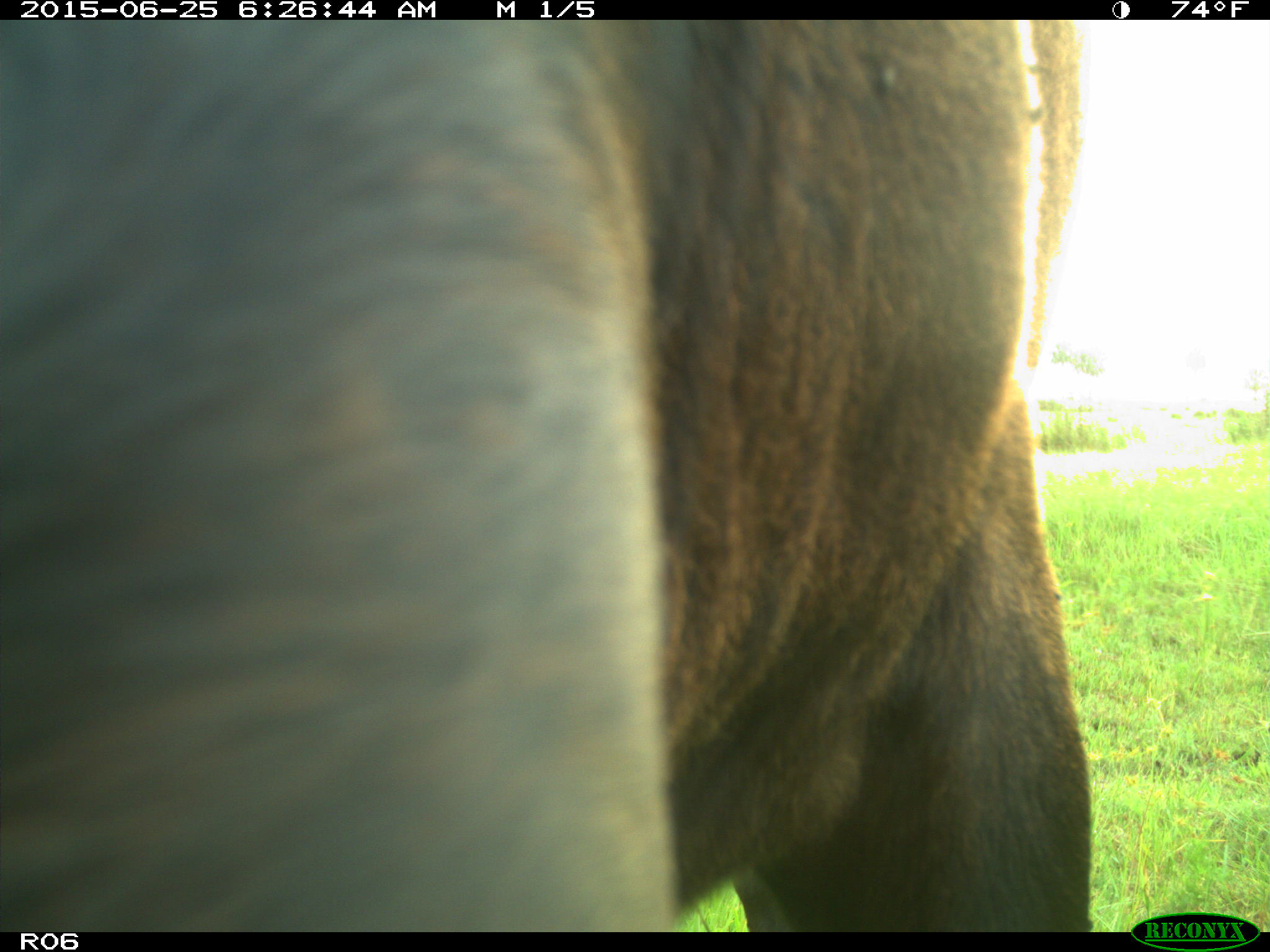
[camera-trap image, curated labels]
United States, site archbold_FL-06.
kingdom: Animalia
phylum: Chordata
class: Mammalia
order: Artiodactyla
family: Bovidae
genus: Bos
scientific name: Bos taurus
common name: domestic cow